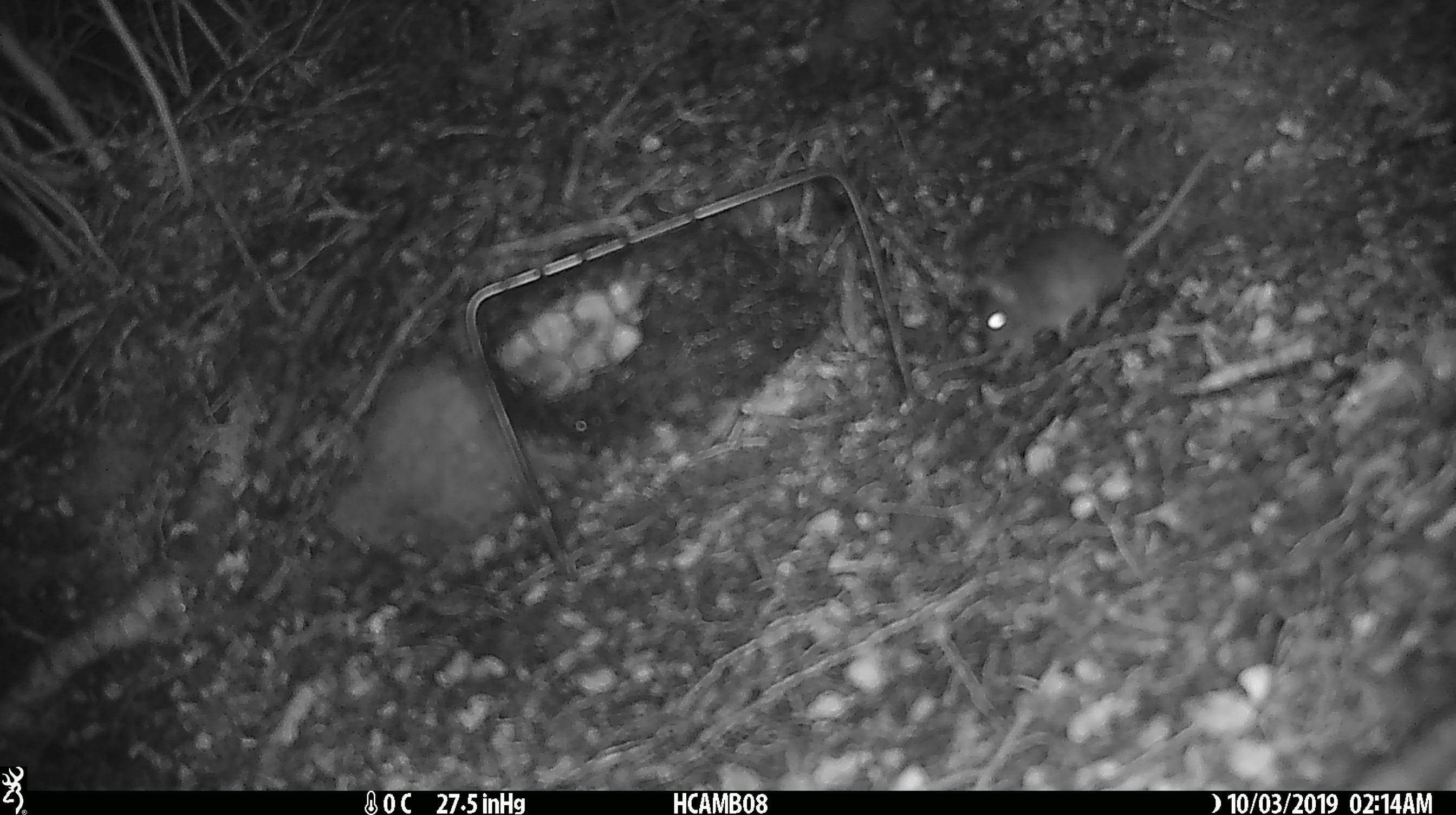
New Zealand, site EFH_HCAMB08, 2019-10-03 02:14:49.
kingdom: Animalia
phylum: Chordata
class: Mammalia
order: Rodentia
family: Muridae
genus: Mus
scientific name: Mus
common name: mouse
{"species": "mouse (Mus)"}